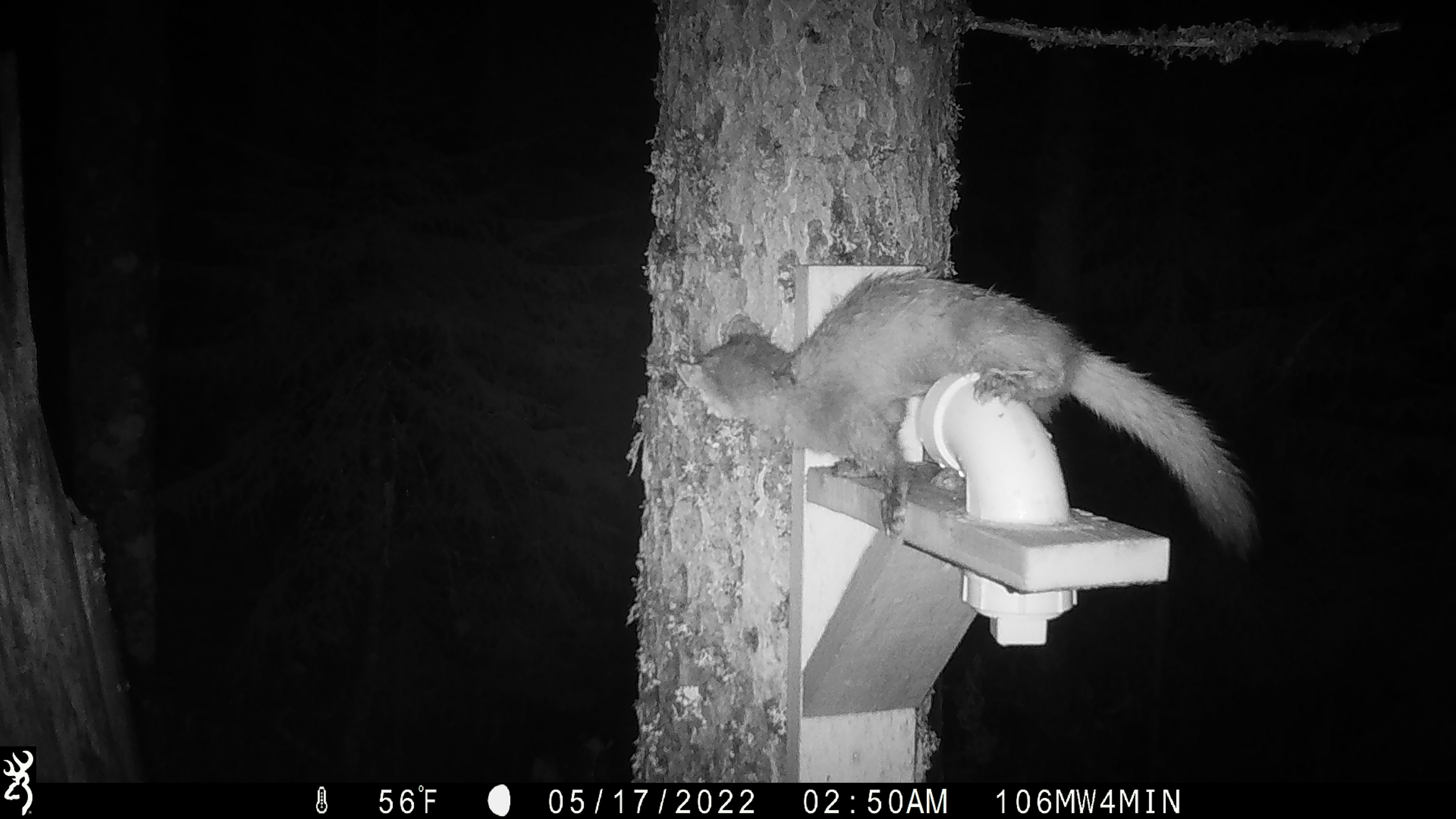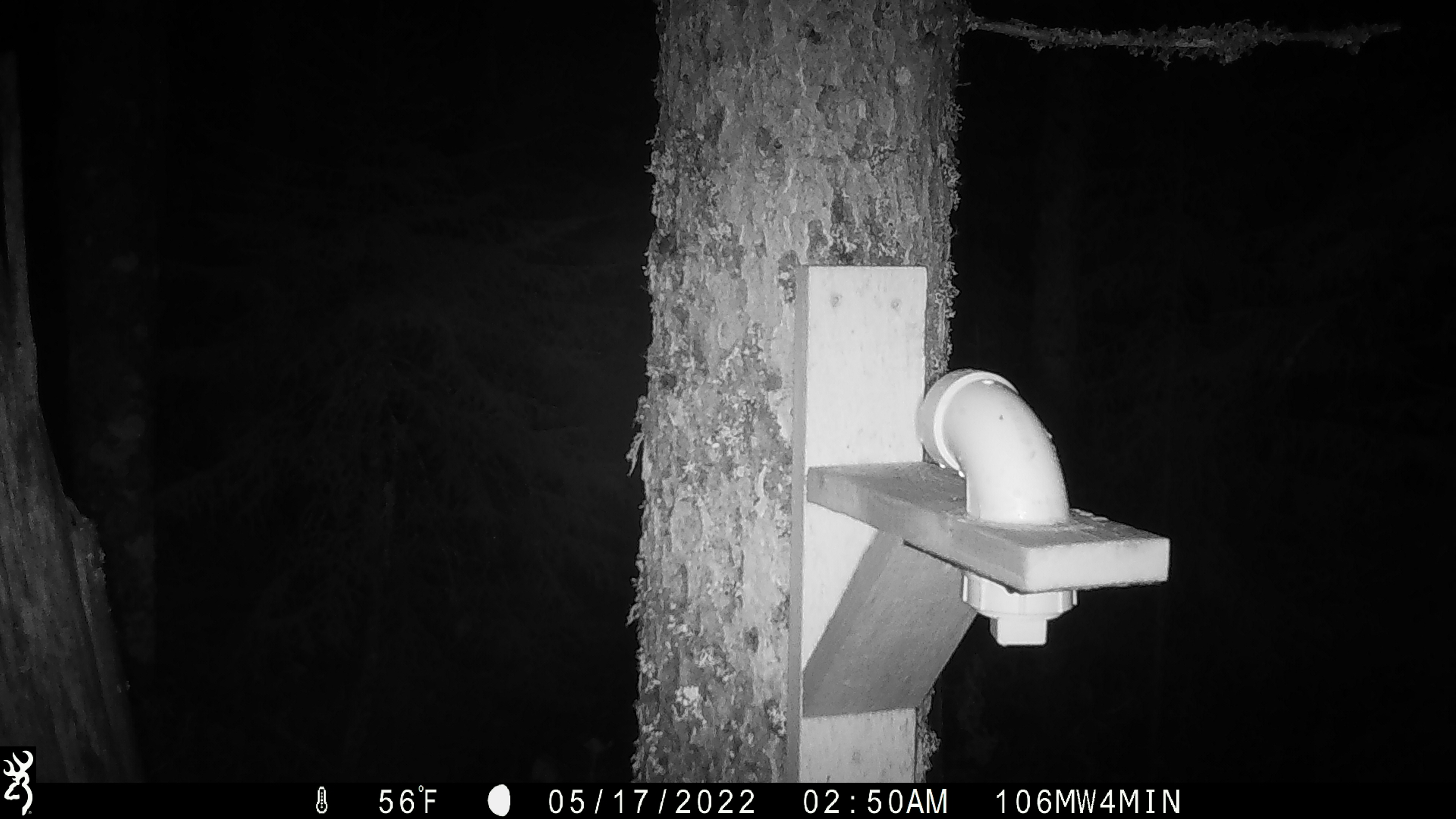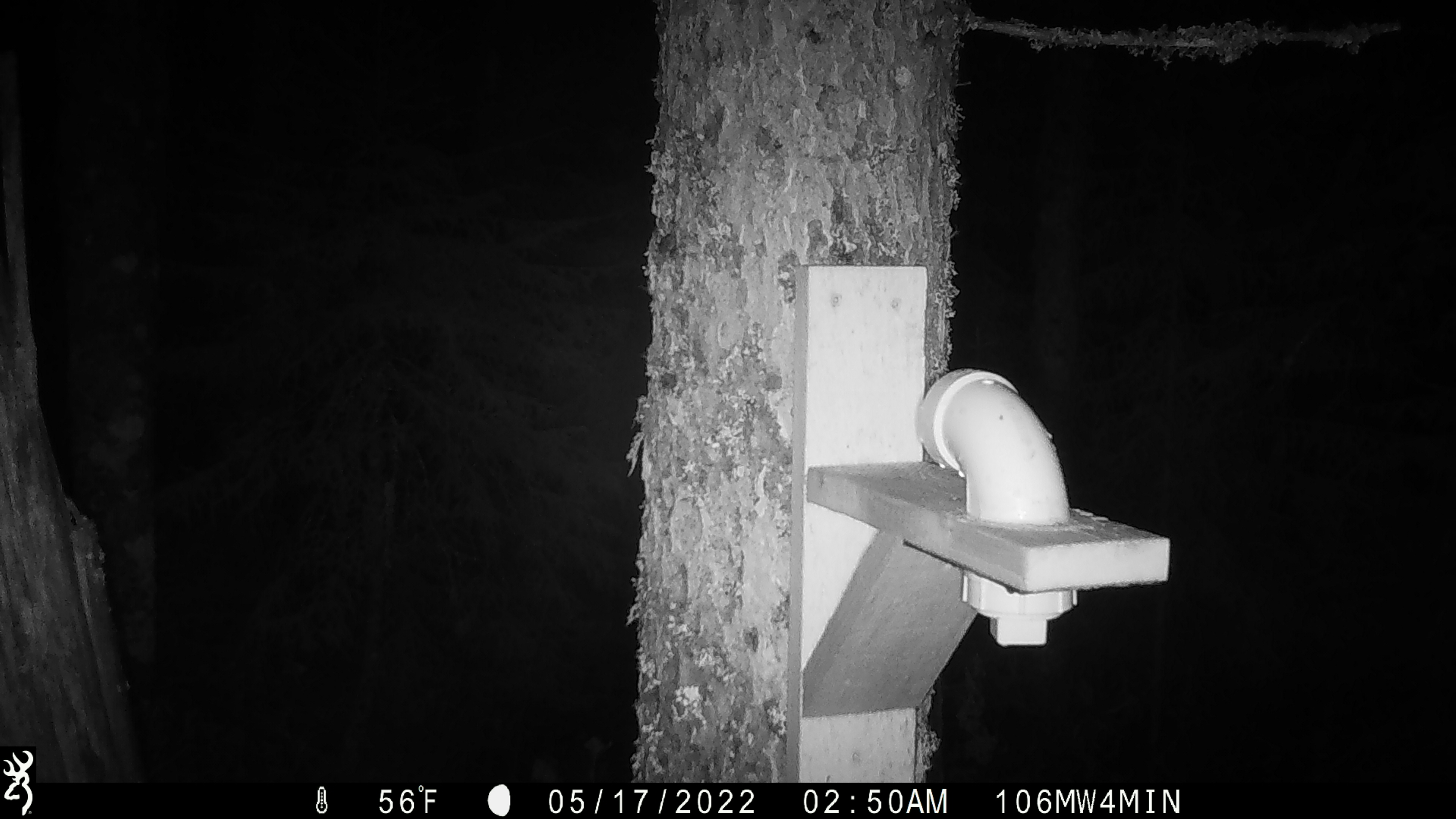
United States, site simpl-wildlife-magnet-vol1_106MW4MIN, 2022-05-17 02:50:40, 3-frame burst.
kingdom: Animalia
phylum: Chordata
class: Mammalia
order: Carnivora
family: Mustelidae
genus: Martes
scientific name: Martes americana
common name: american marten